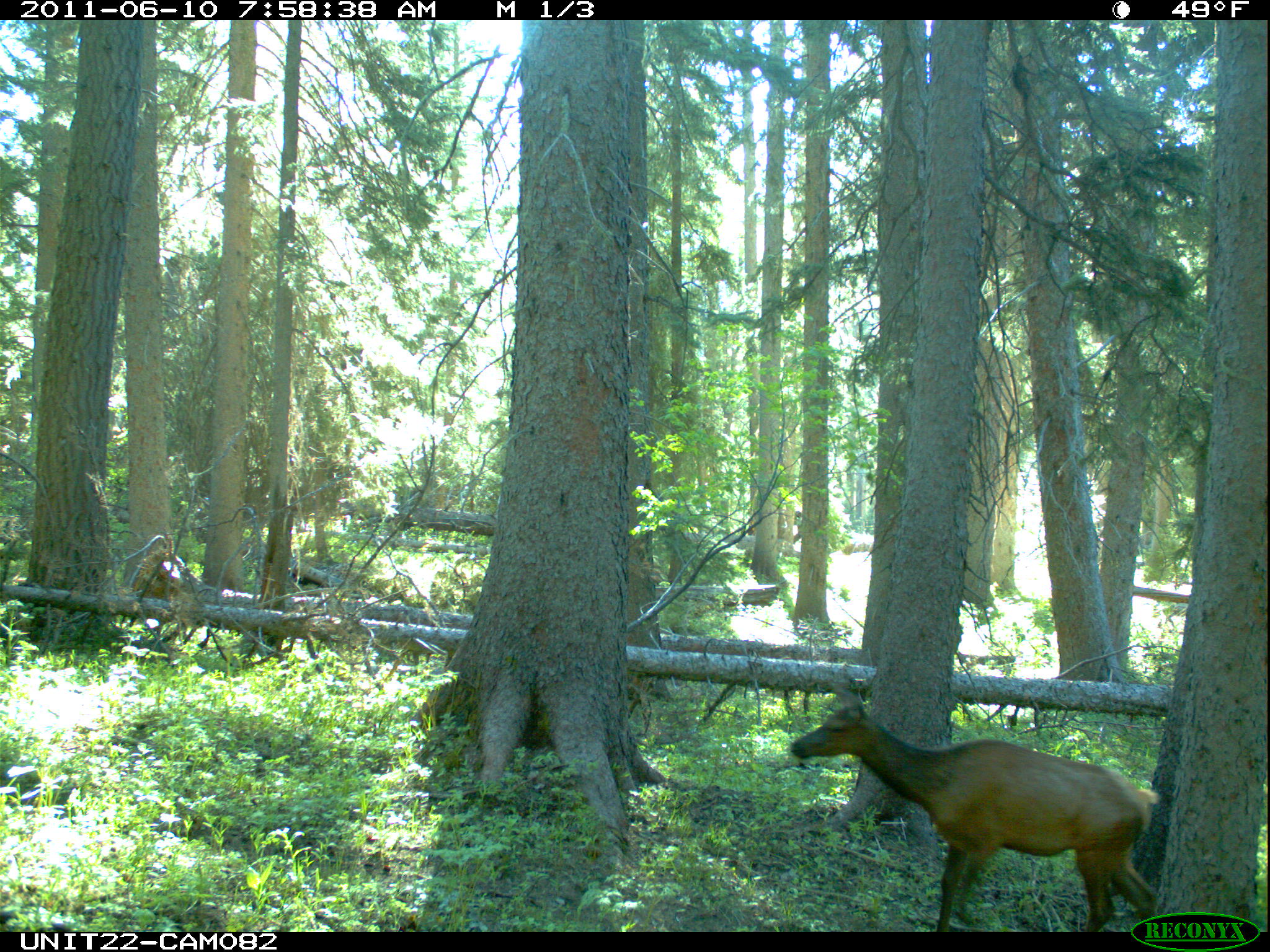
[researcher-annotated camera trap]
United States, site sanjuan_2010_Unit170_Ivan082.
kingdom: Animalia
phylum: Chordata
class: Mammalia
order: Artiodactyla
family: Cervidae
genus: Cervus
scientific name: Cervus elaphus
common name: red deer